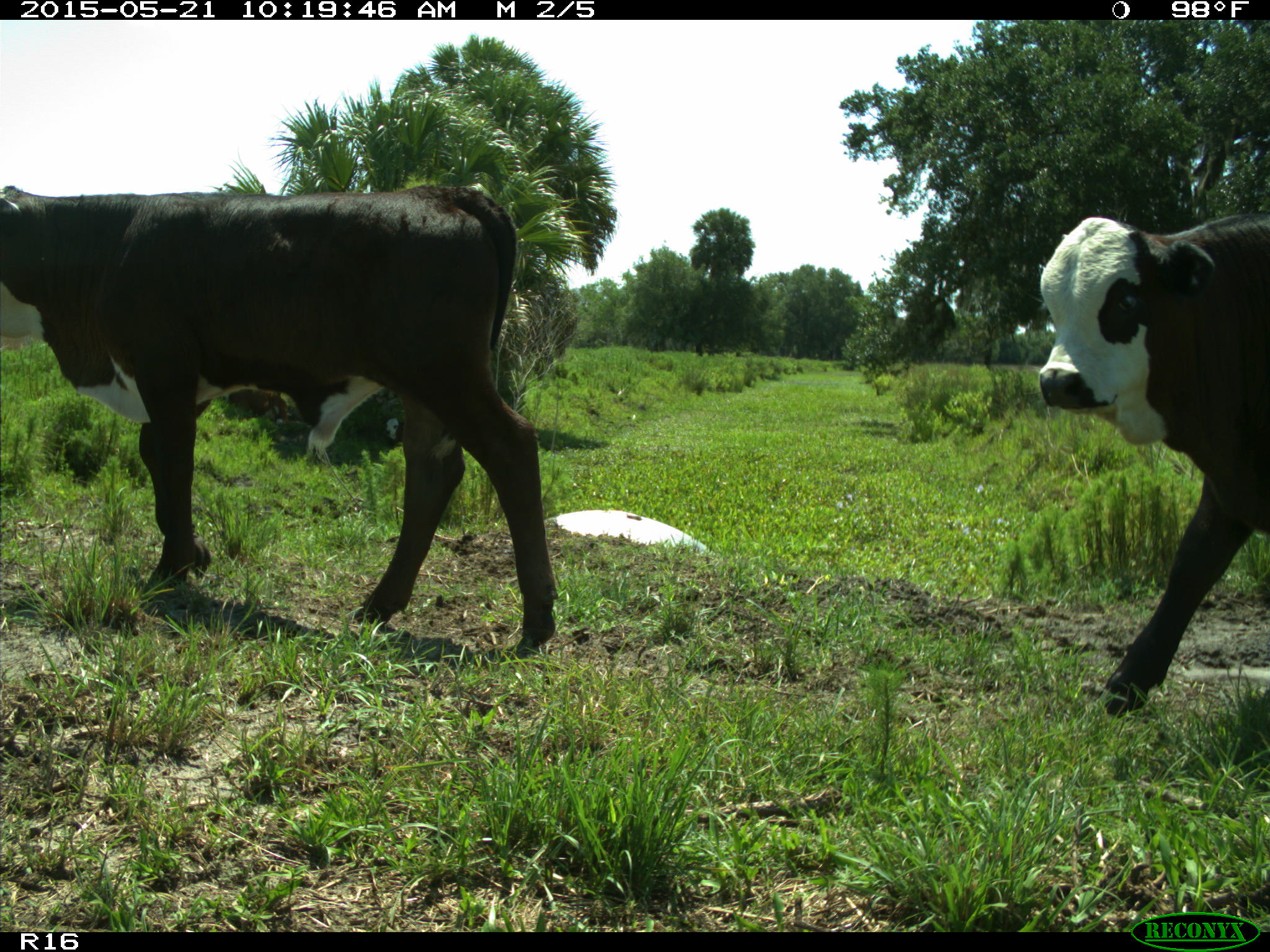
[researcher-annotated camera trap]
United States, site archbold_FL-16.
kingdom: Animalia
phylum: Chordata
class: Mammalia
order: Artiodactyla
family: Bovidae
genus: Bos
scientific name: Bos taurus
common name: domestic cow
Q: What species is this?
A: Bos taurus (domestic cow).